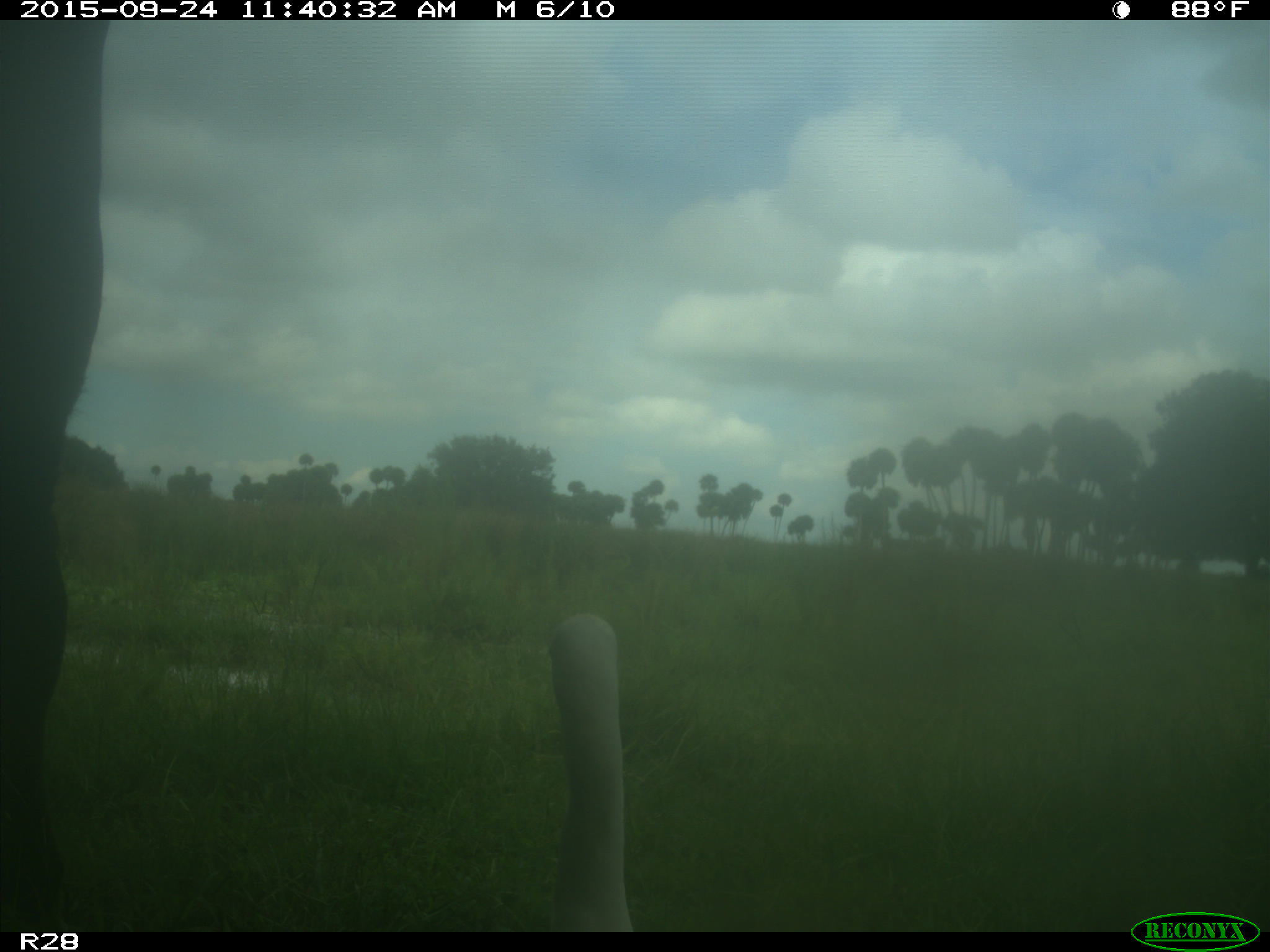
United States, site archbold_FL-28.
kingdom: Animalia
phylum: Chordata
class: Mammalia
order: Artiodactyla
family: Bovidae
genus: Bos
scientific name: Bos taurus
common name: domestic cow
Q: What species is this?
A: Bos taurus (domestic cow).